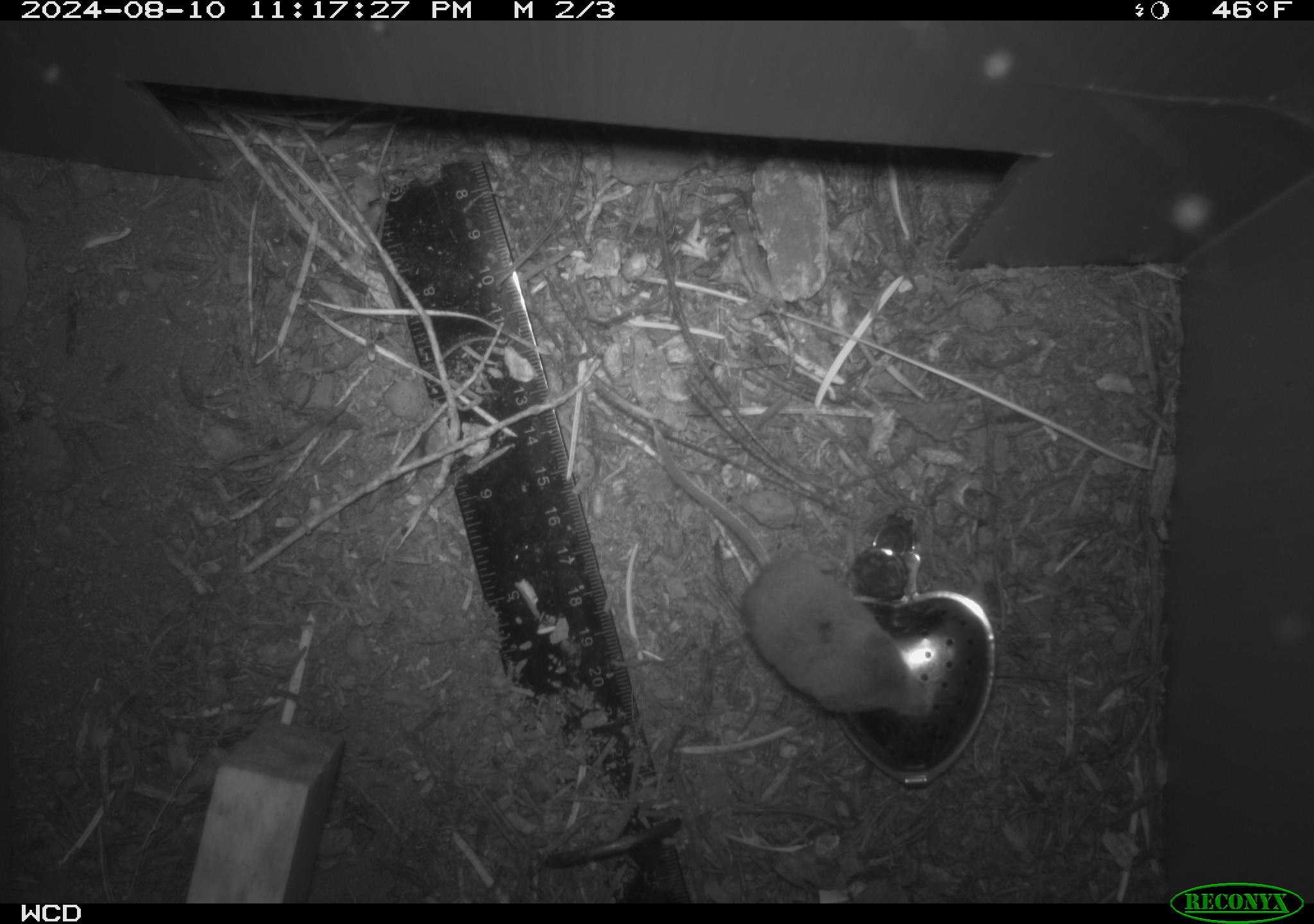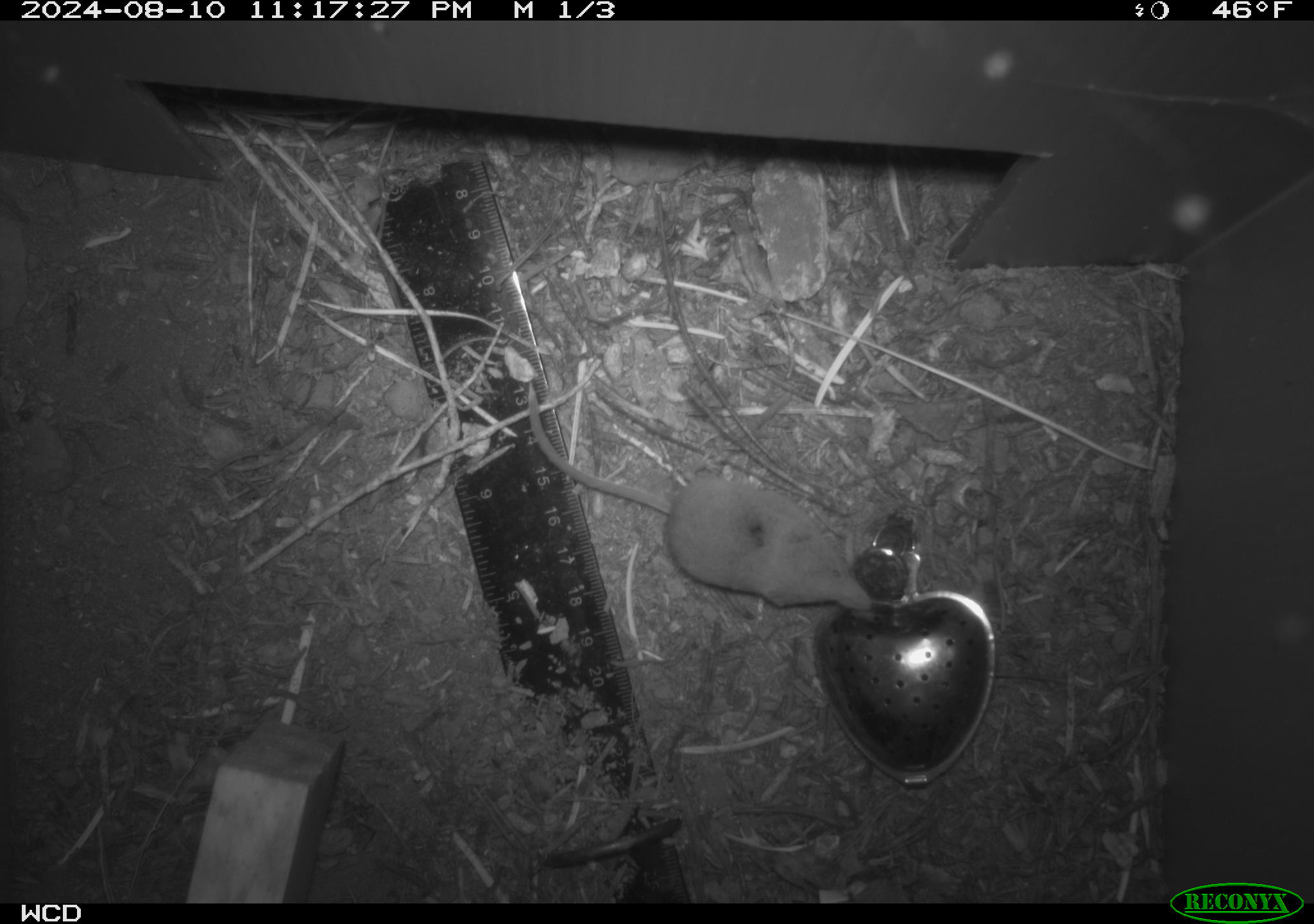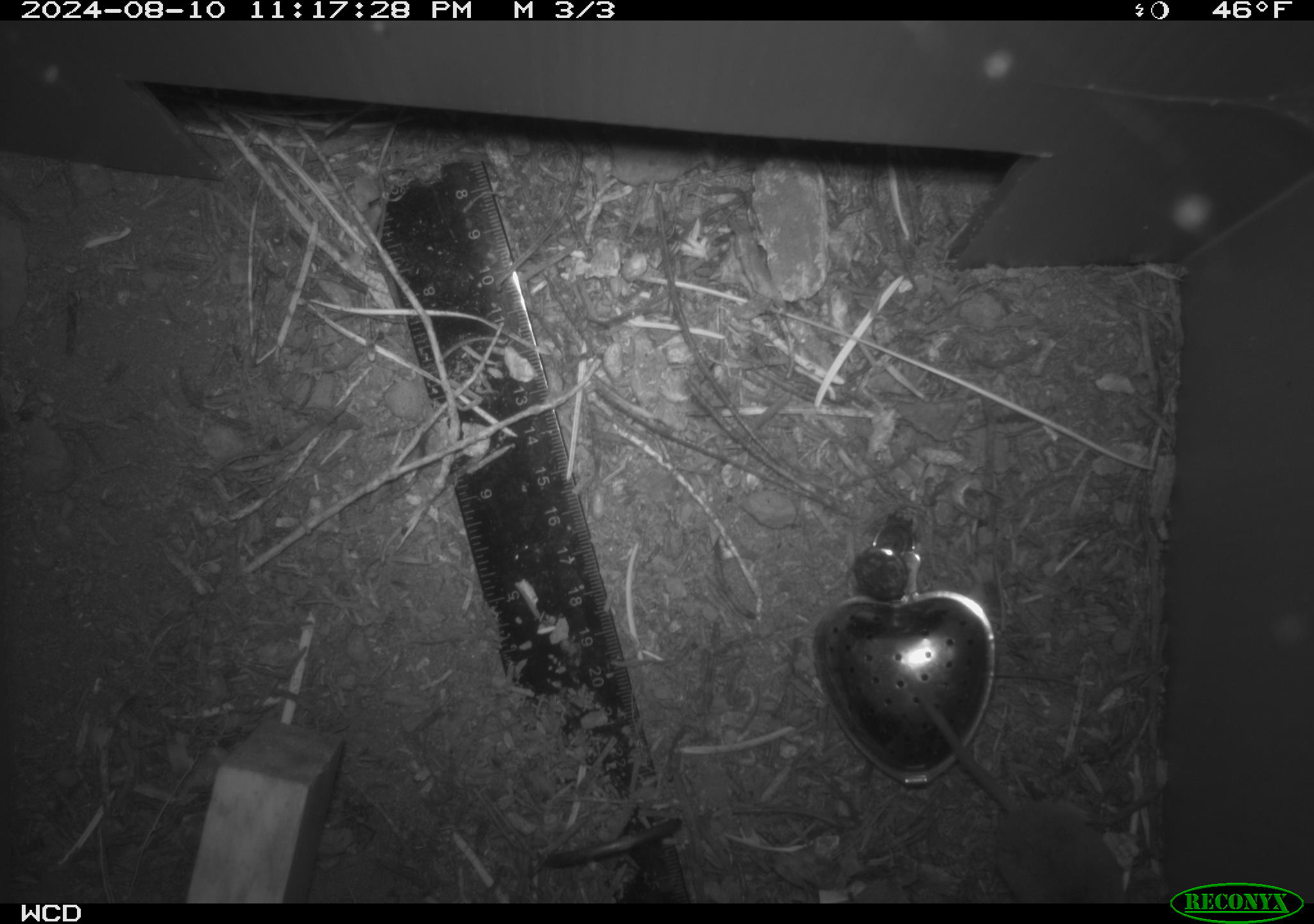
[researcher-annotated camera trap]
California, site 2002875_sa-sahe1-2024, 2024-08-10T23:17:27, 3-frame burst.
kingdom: Animalia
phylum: Chordata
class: Mammalia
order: Eulipotyphla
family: Soricidae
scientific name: Soricidae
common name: shrews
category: soricidae family